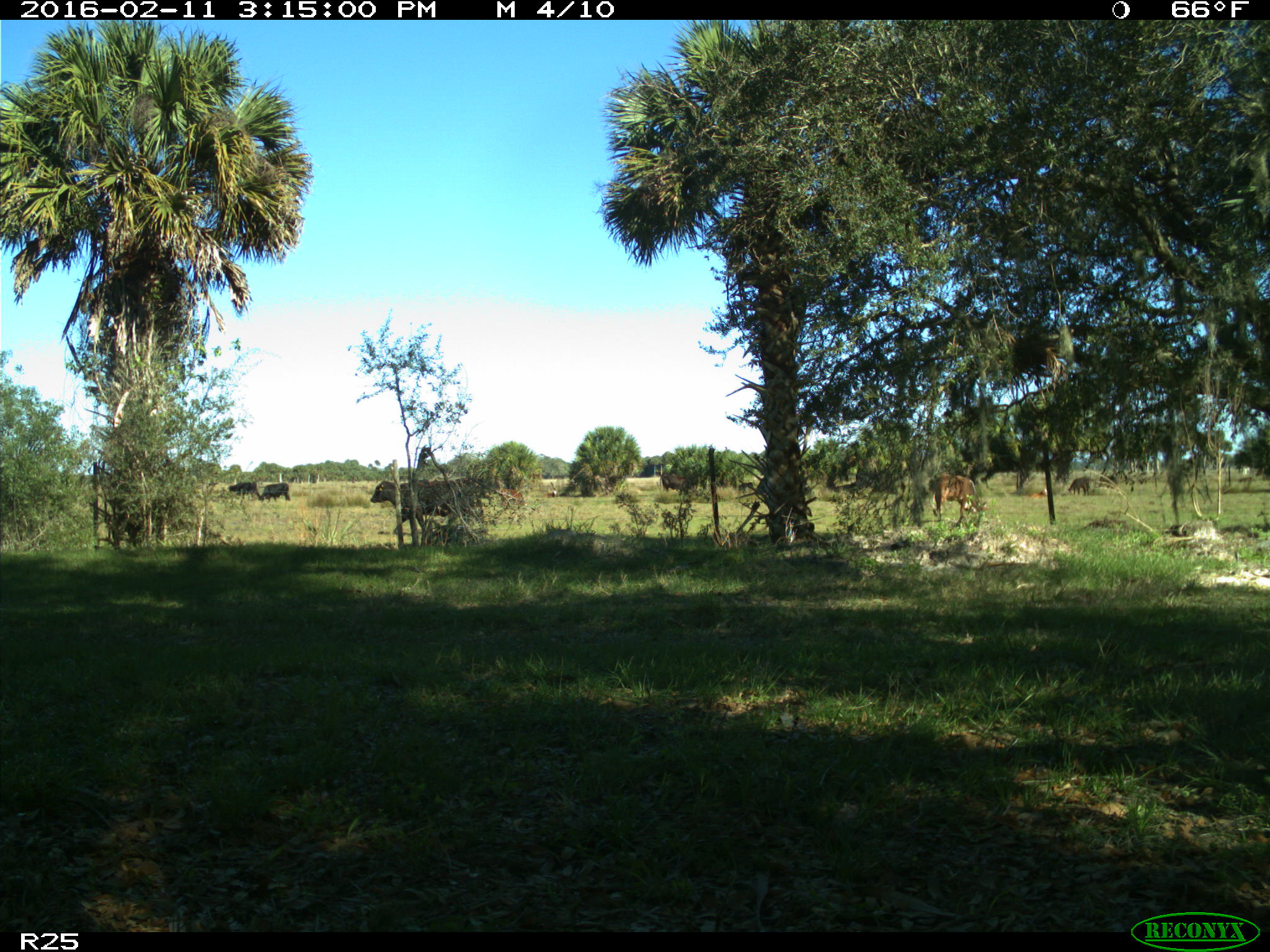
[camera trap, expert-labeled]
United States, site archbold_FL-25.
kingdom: Animalia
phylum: Chordata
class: Mammalia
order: Artiodactyla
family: Bovidae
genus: Bos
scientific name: Bos taurus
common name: domestic cow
Bos taurus (domestic cow).